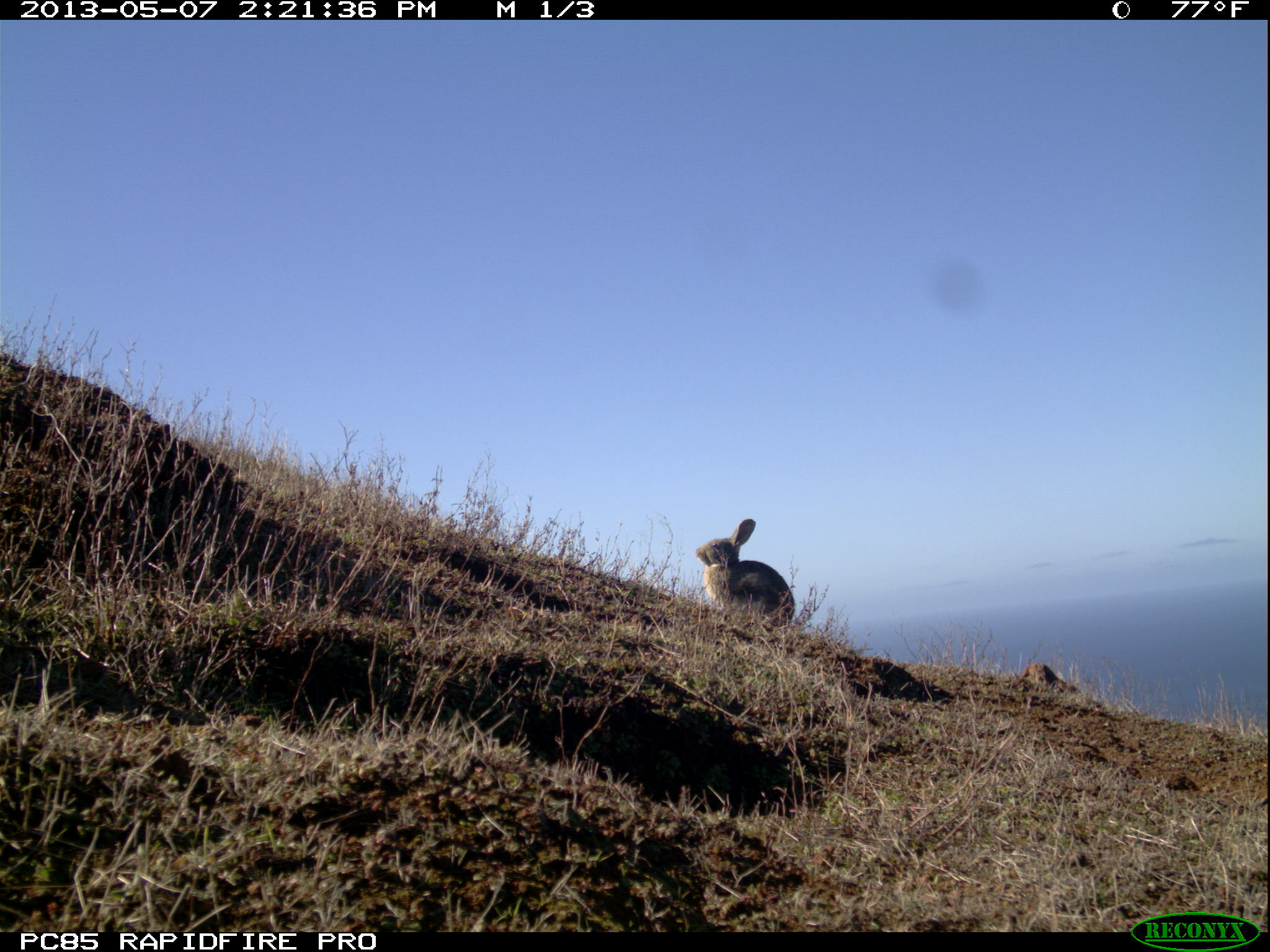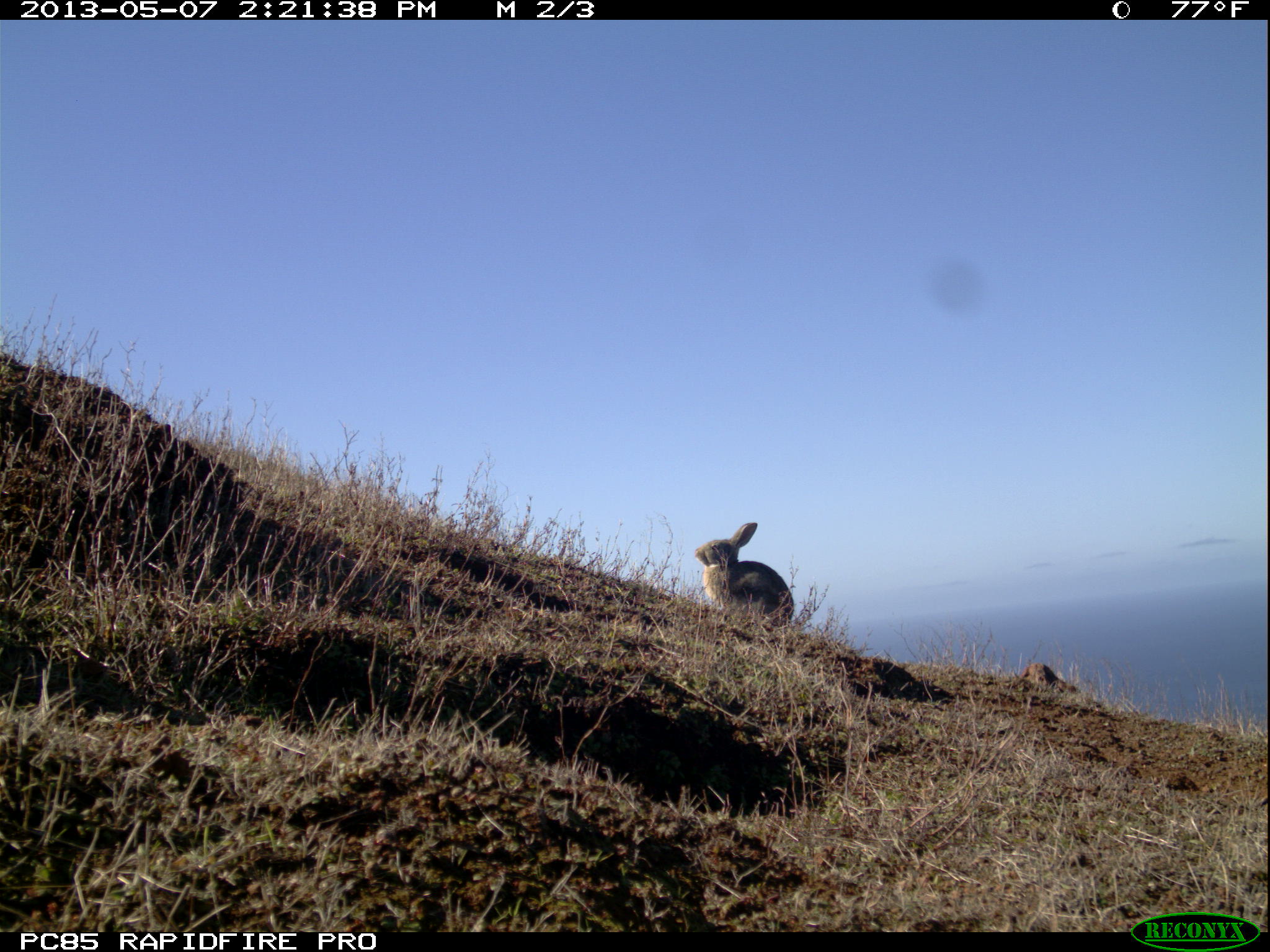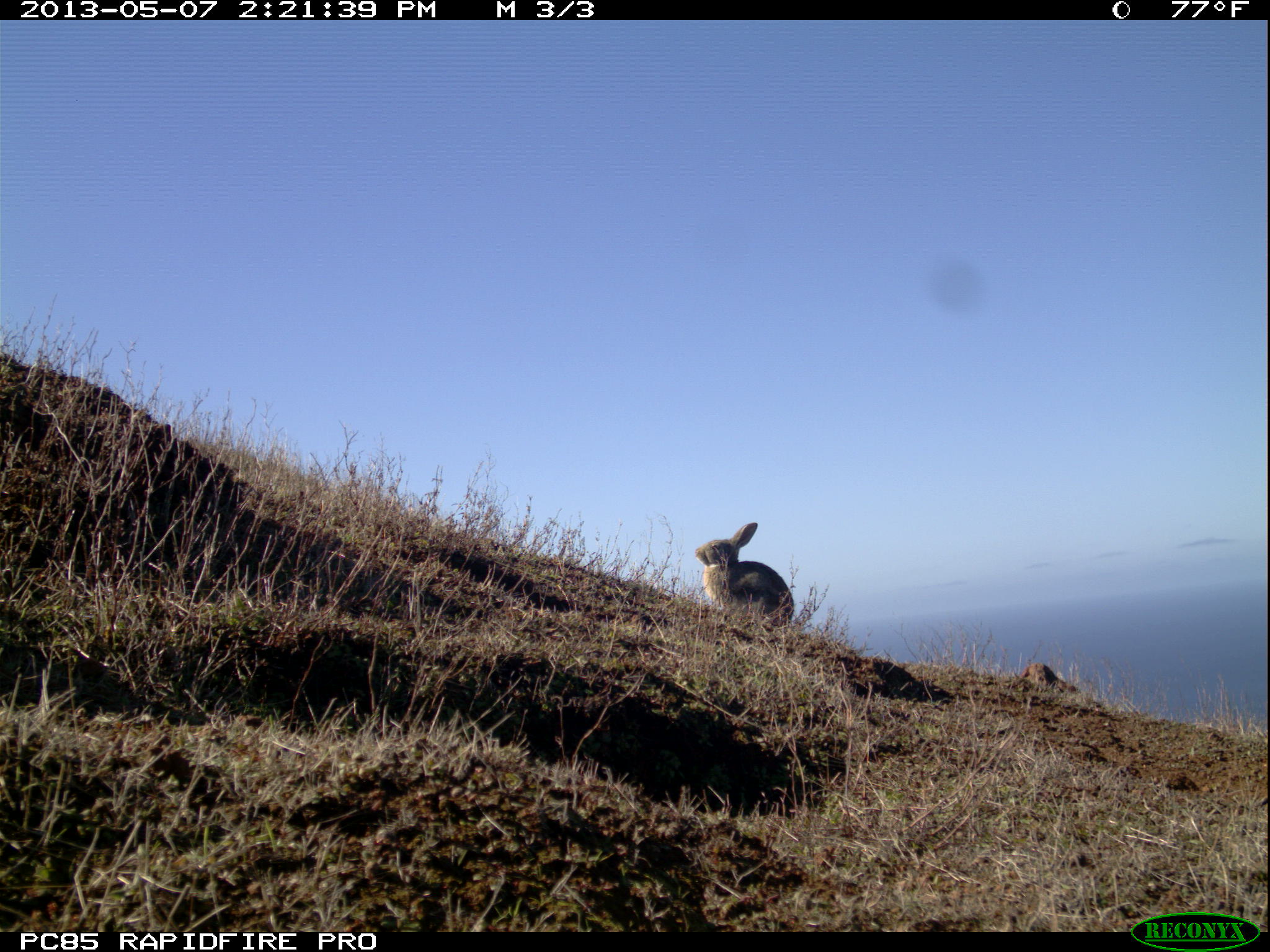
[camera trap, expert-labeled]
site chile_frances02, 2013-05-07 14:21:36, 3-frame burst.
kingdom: Animalia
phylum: Chordata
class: Mammalia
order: Lagomorpha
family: Leporidae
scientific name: Leporidae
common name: rabbits and hares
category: rabbit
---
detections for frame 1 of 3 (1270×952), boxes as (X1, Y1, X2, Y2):
rabbit: (690, 518, 794, 629)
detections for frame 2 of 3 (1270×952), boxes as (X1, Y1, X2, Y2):
rabbit: (689, 520, 793, 628)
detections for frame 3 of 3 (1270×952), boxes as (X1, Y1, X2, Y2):
rabbit: (689, 521, 792, 628)